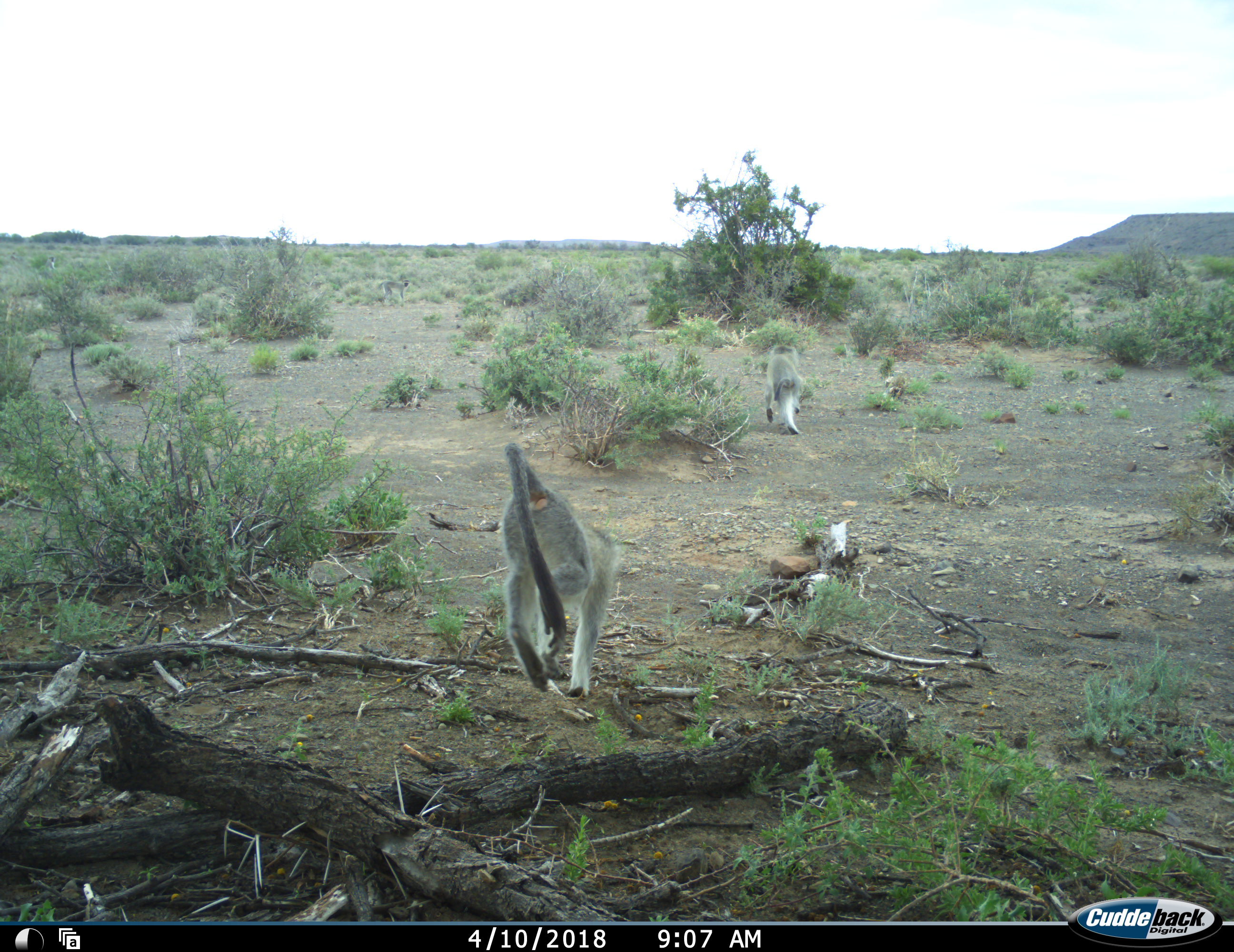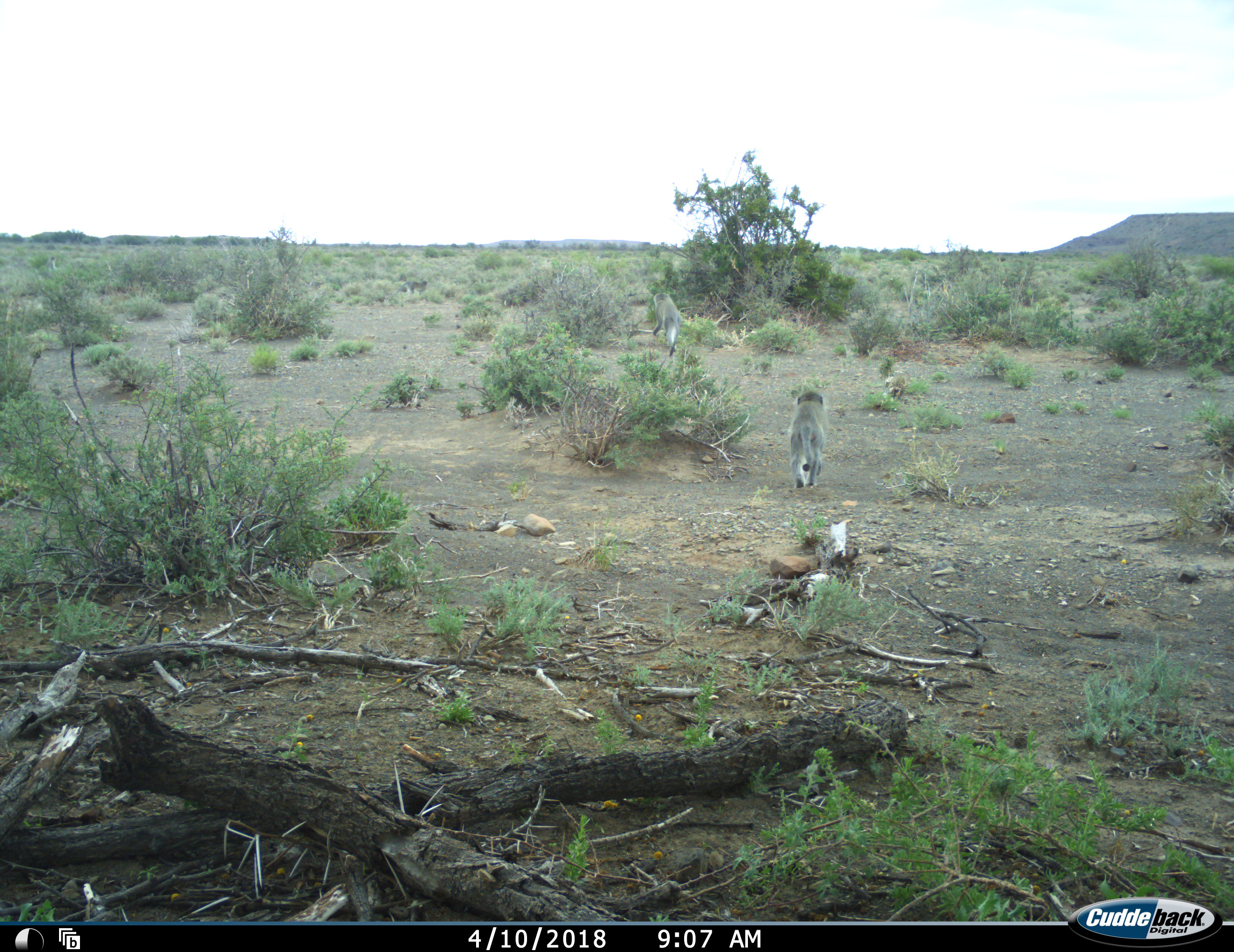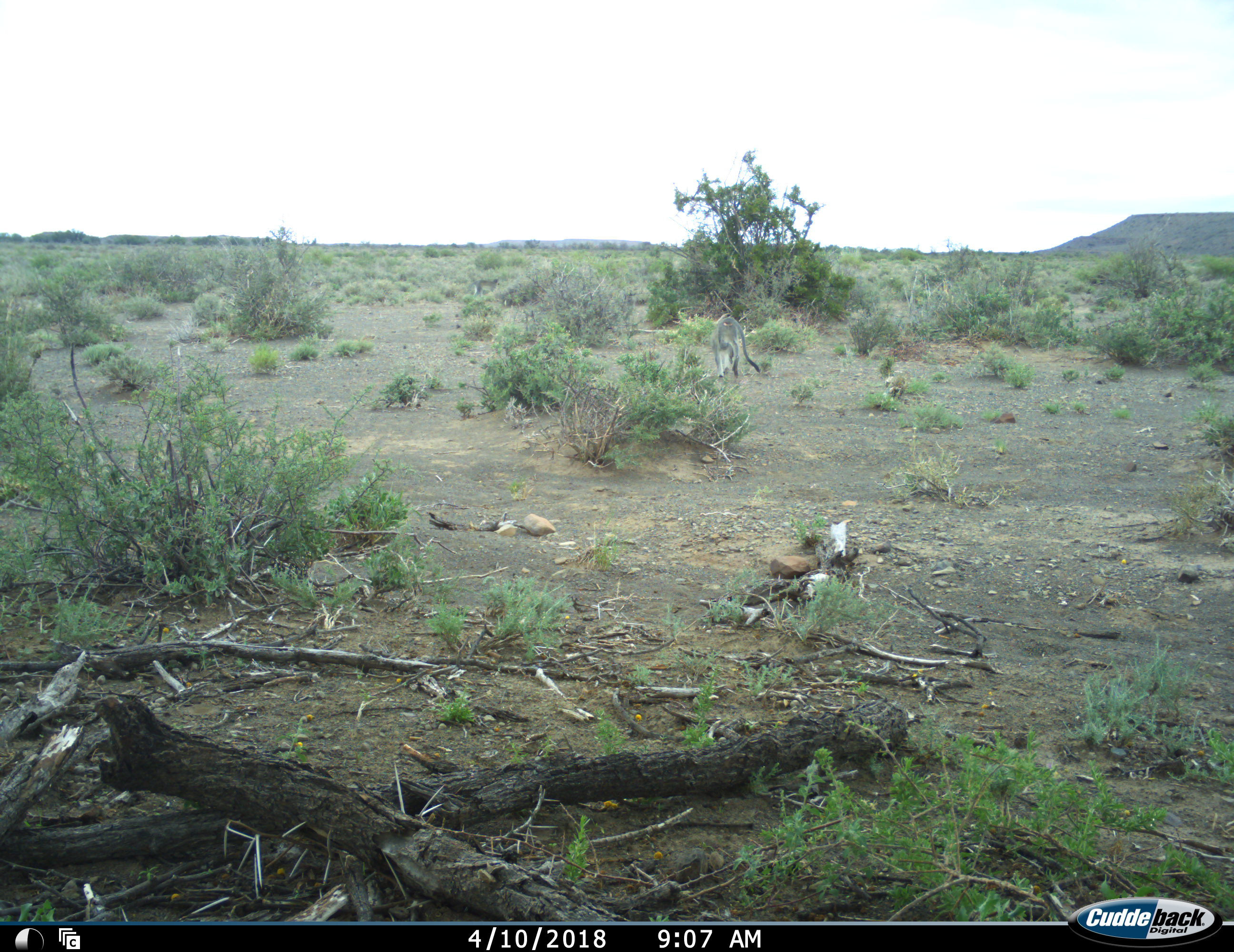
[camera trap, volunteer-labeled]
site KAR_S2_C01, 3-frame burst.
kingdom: Animalia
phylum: Chordata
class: Mammalia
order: Primates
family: Cercopithecidae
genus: Chlorocebus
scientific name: Chlorocebus pygerythrus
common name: vervet monkey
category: monkeyvervet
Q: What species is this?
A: Monkeyvervet (vervet monkey) (Chlorocebus pygerythrus).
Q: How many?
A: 3.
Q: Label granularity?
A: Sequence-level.